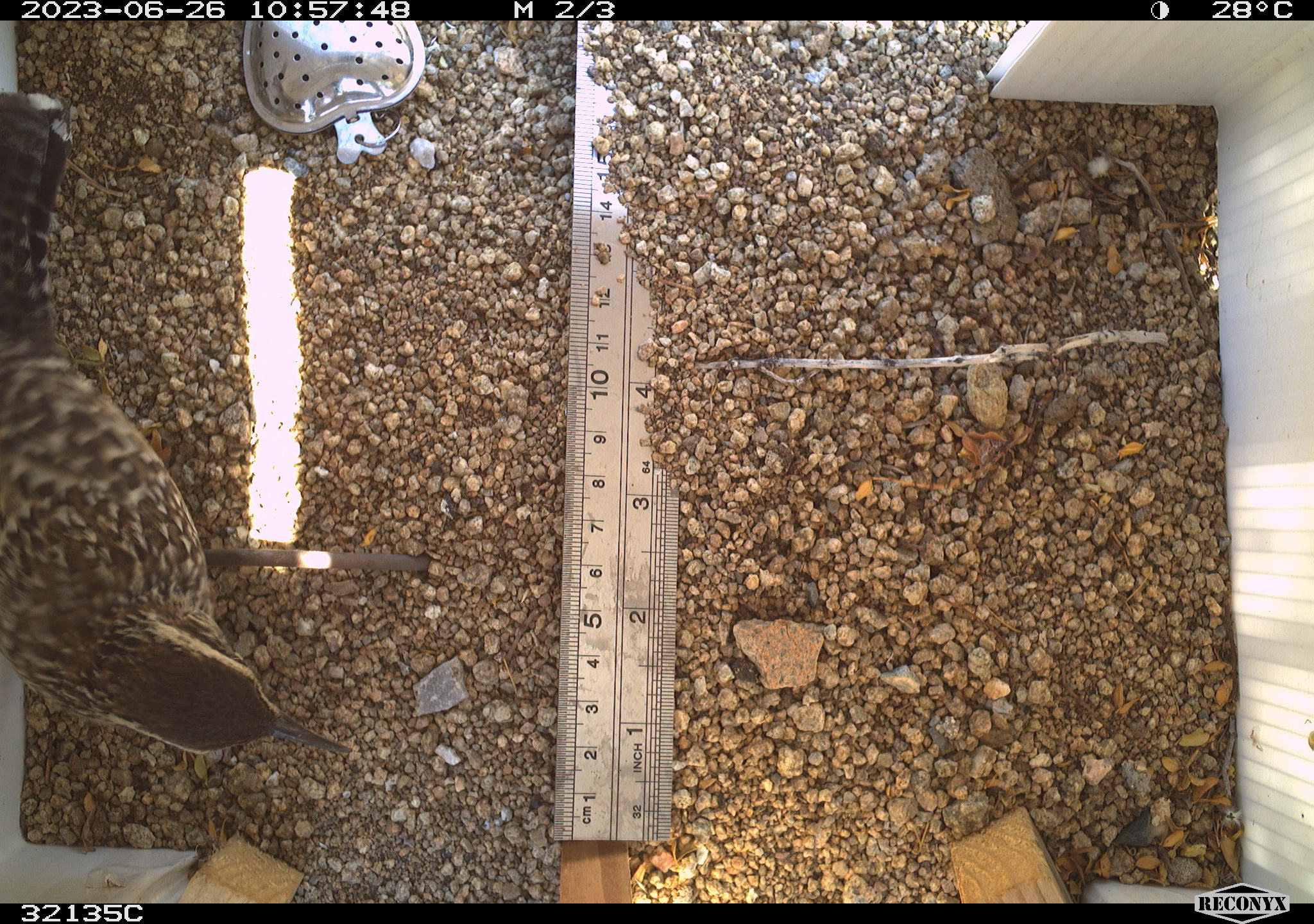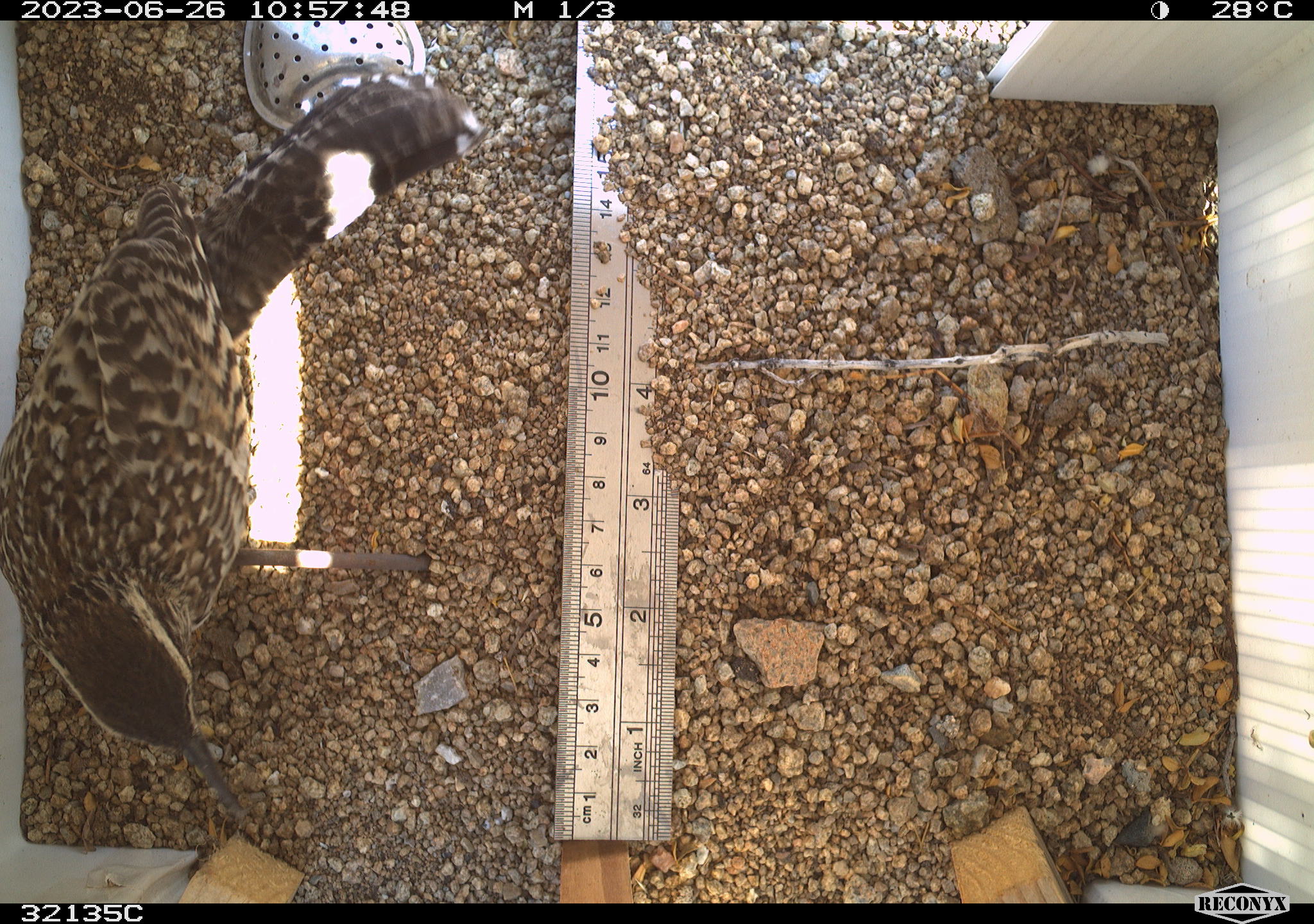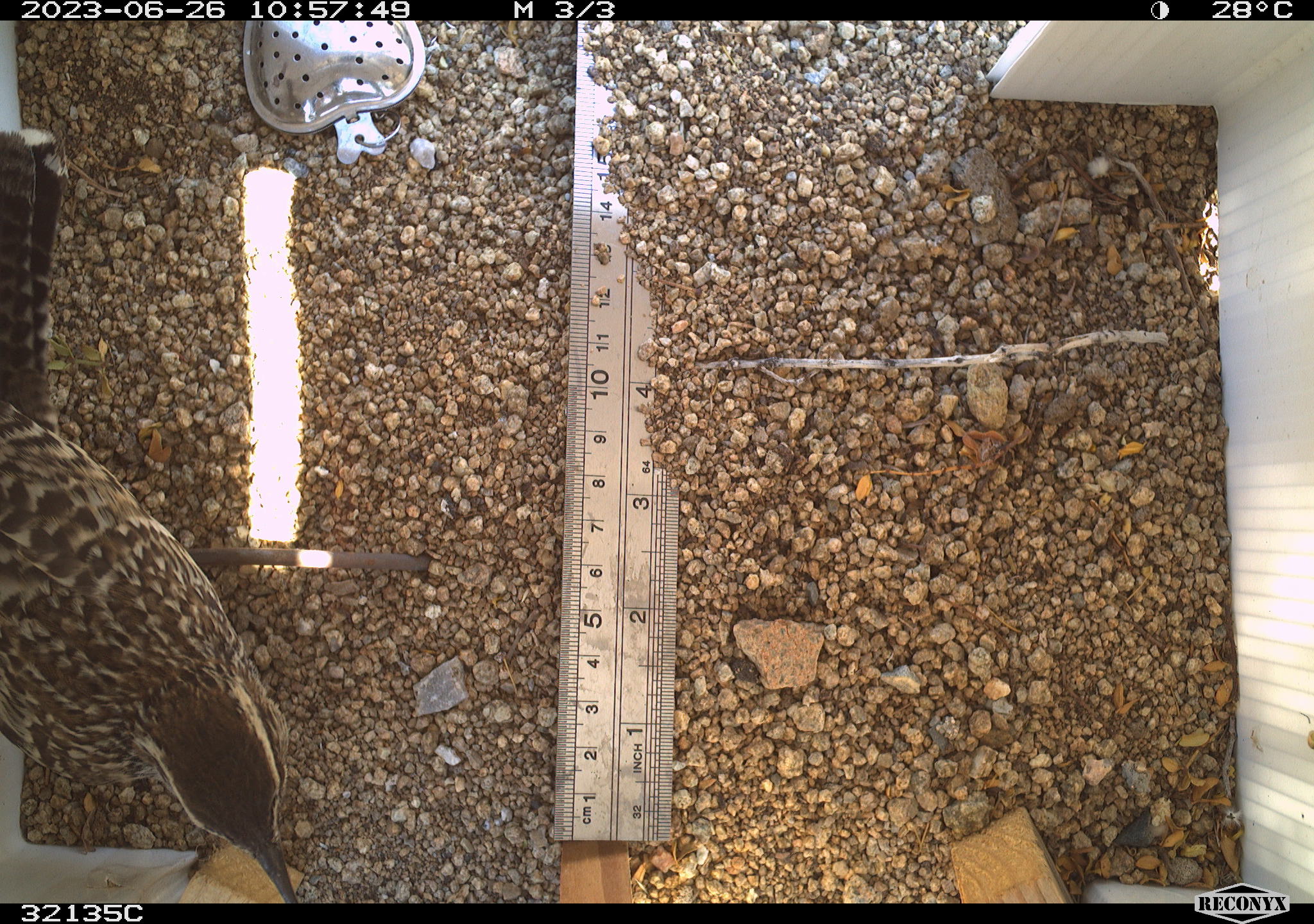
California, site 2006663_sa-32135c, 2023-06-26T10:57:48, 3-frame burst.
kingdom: Animalia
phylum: Chordata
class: Aves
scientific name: Aves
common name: bird